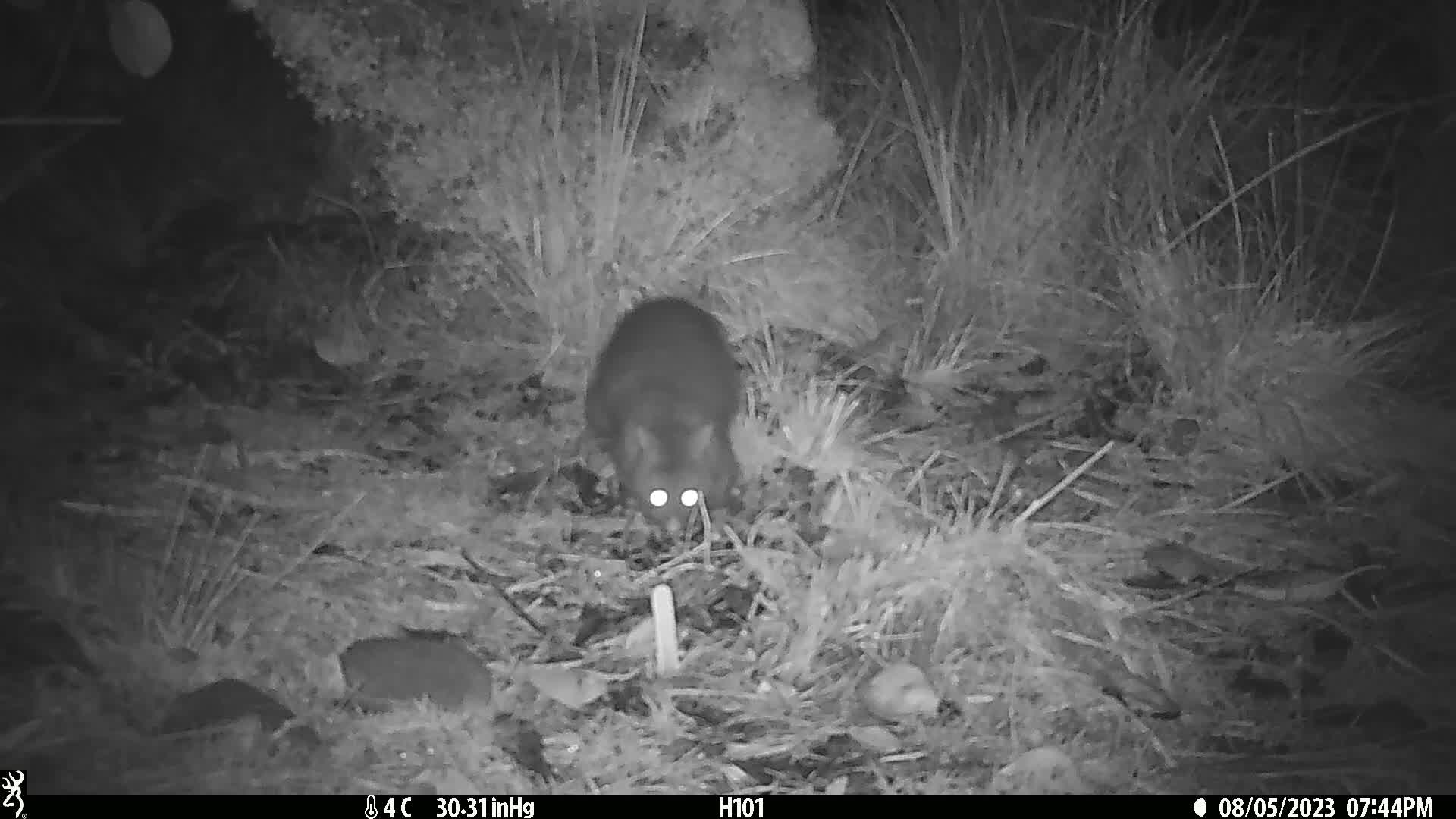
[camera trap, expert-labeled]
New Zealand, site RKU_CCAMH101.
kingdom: Animalia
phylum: Chordata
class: Mammalia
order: Diprotodontia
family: Phalangeridae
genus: Trichosurus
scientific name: Trichosurus vulpecula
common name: common brushtail possum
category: possum